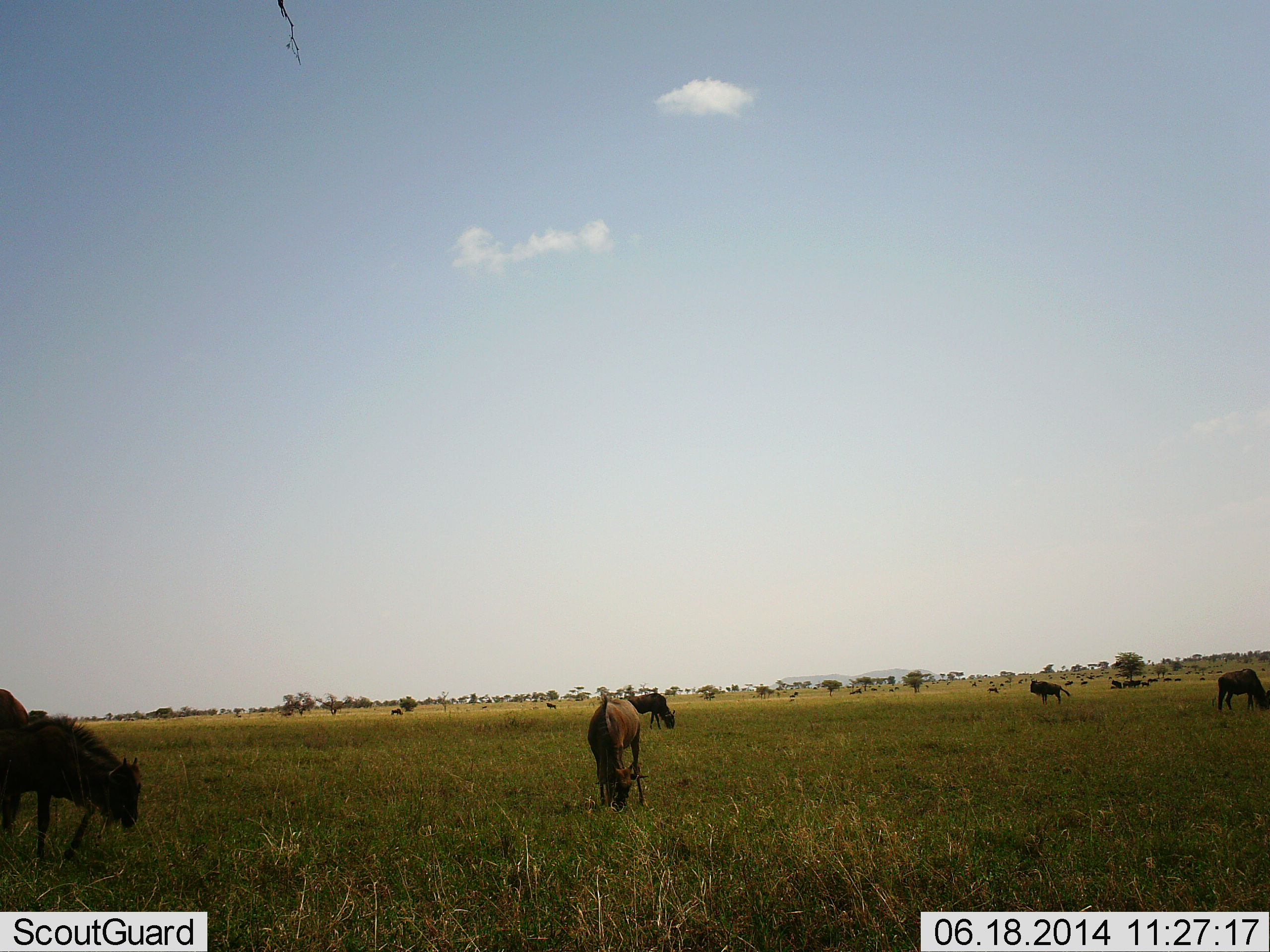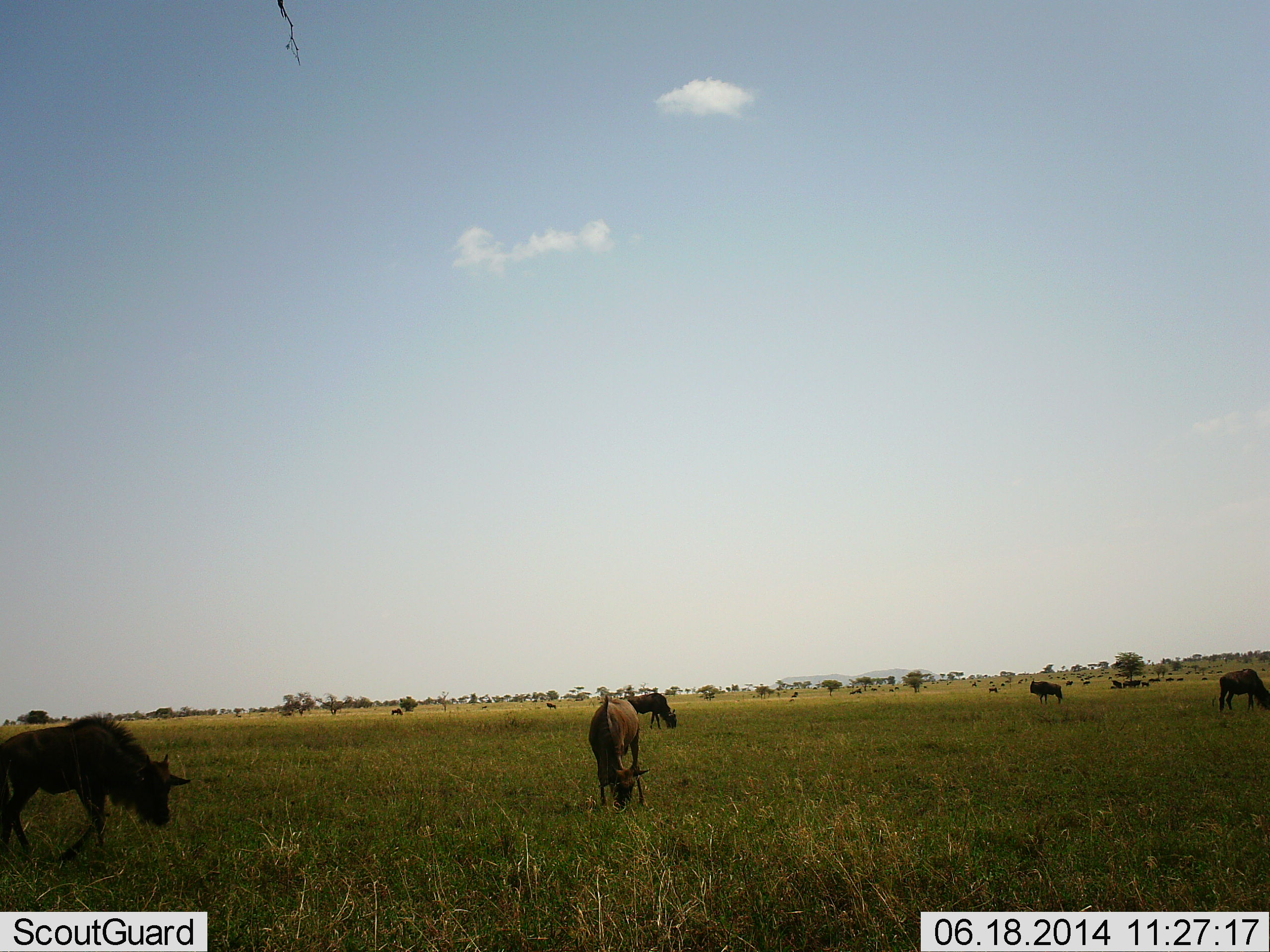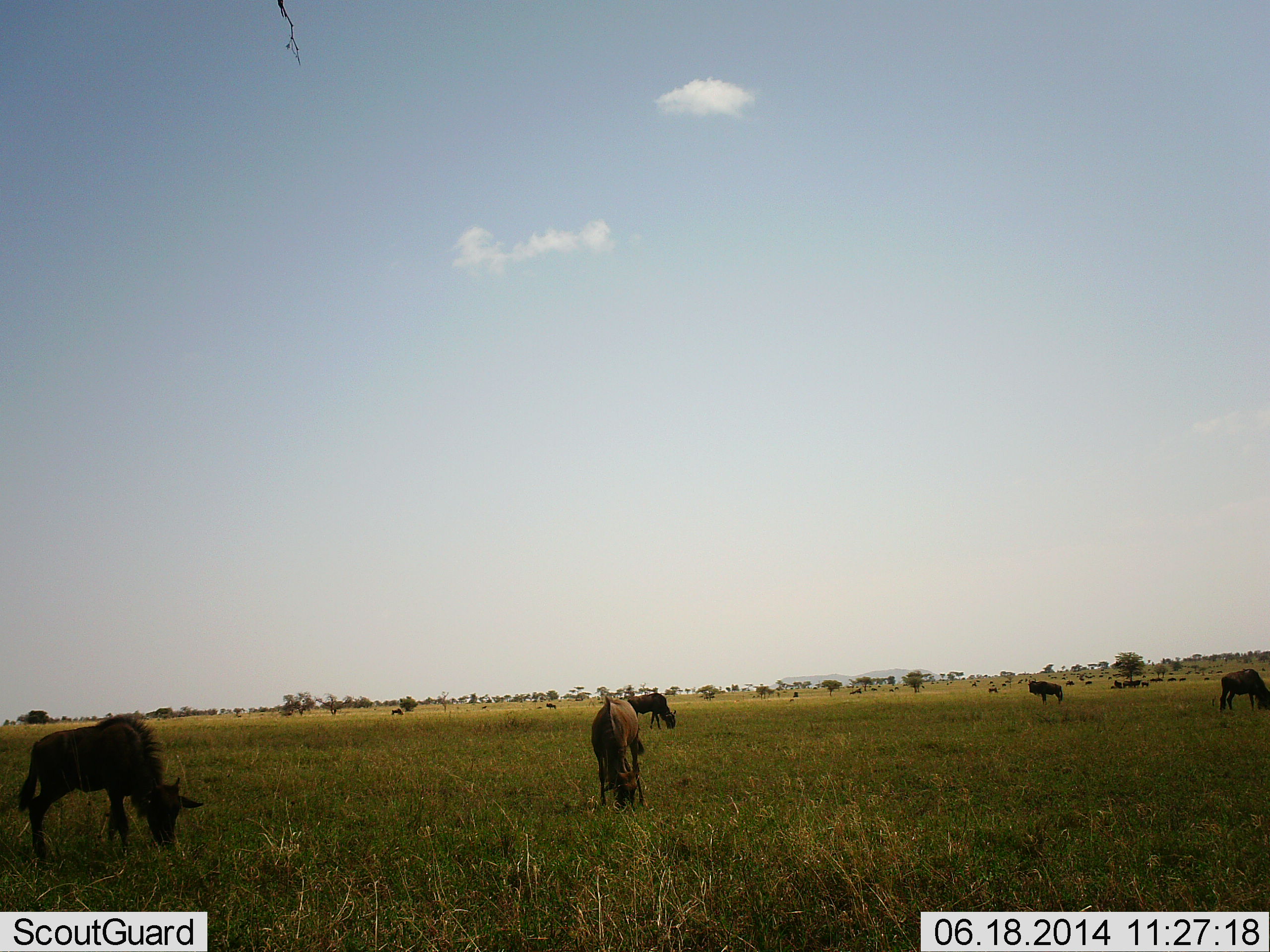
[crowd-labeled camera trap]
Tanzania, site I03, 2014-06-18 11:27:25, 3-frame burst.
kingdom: Animalia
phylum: Chordata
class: Mammalia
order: Artiodactyla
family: Bovidae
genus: Connochaetes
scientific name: Connochaetes taurinus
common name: blue wildebeest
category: wildebeest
Wildebeest (blue wildebeest) (Connochaetes taurinus), count 11-50. Behavior (volunteer vote fractions): standing 50%, resting 10%, moving 50%, interacting 0%. Young present (vote fraction): 10%. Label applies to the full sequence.